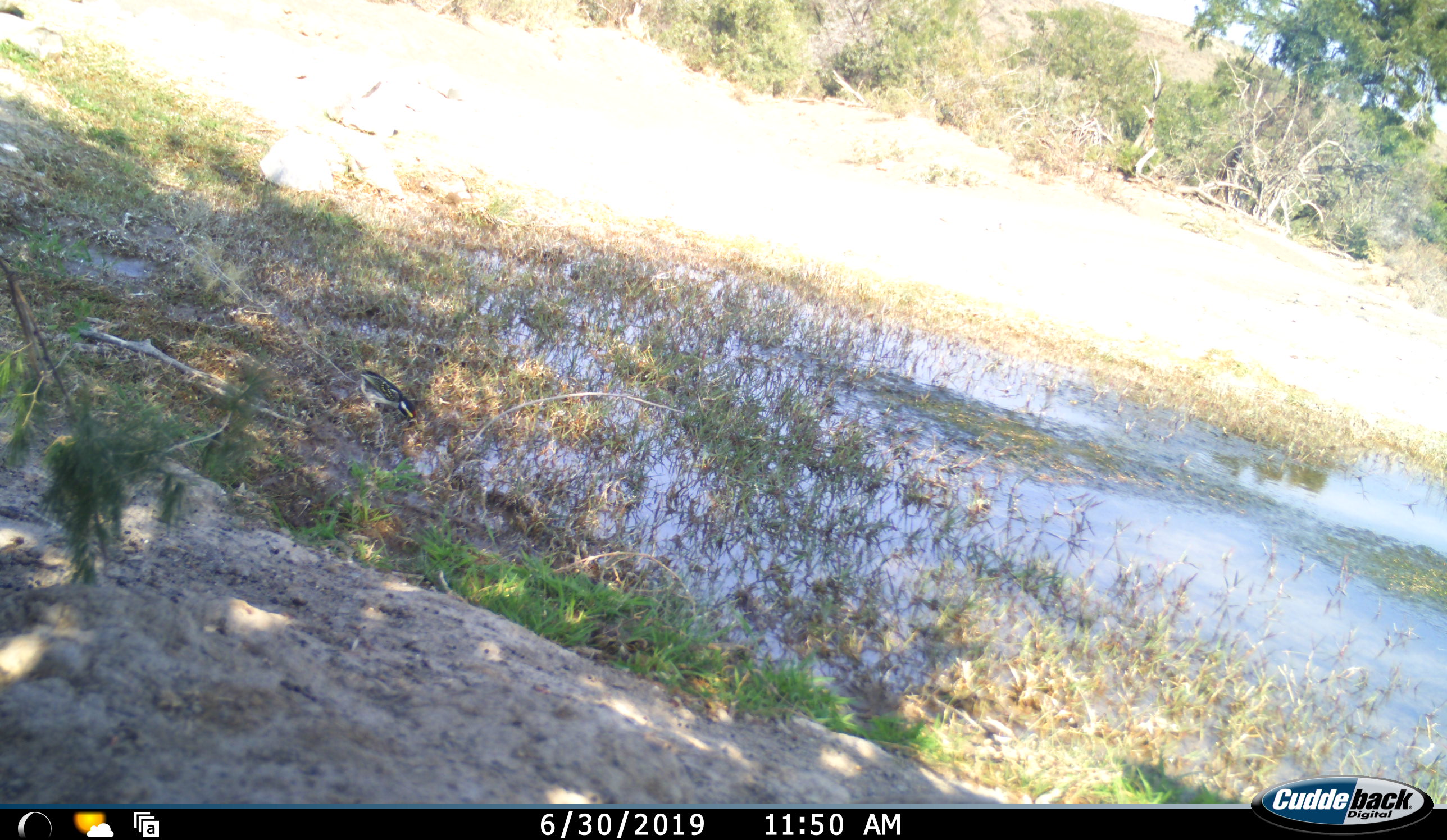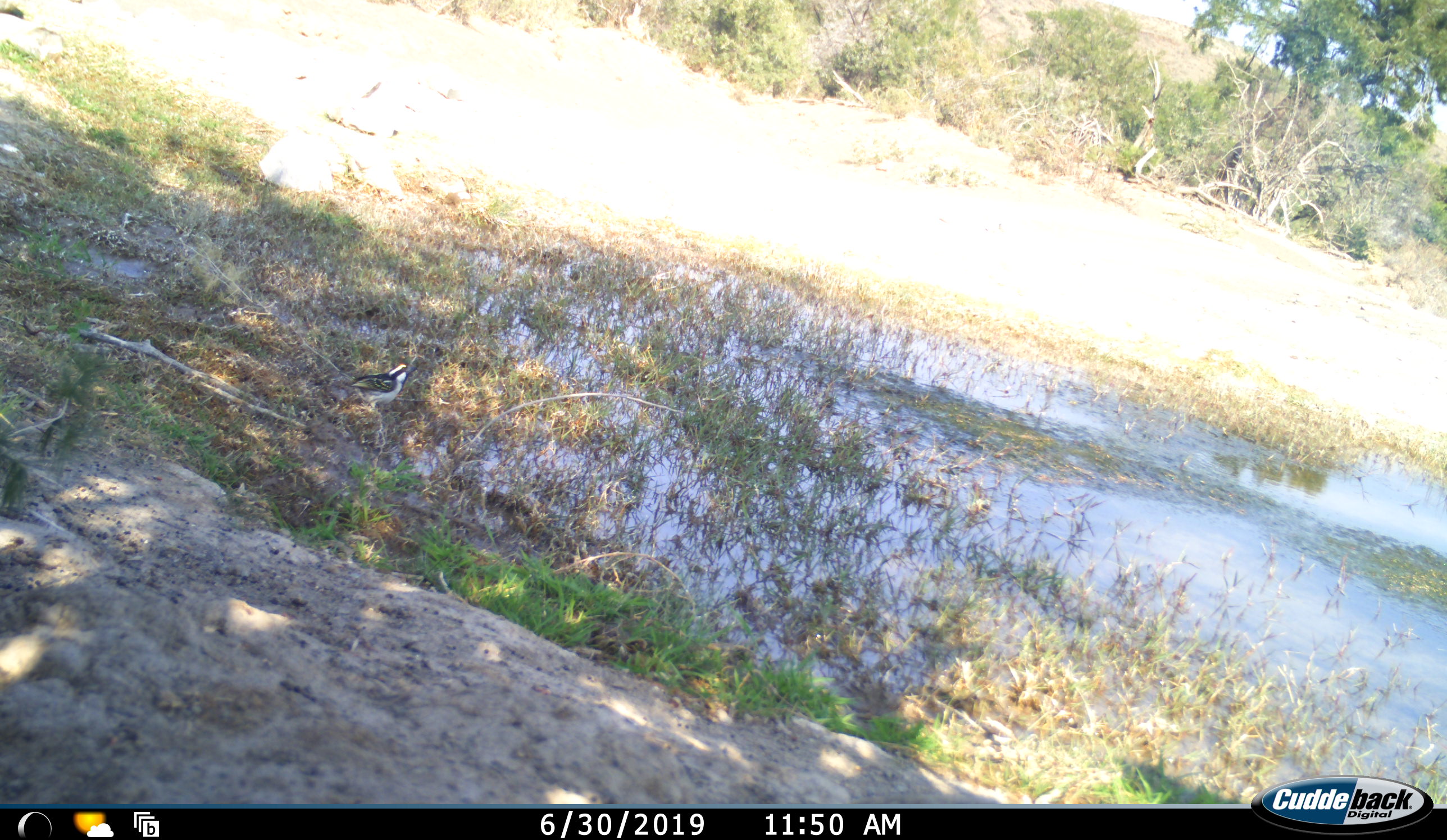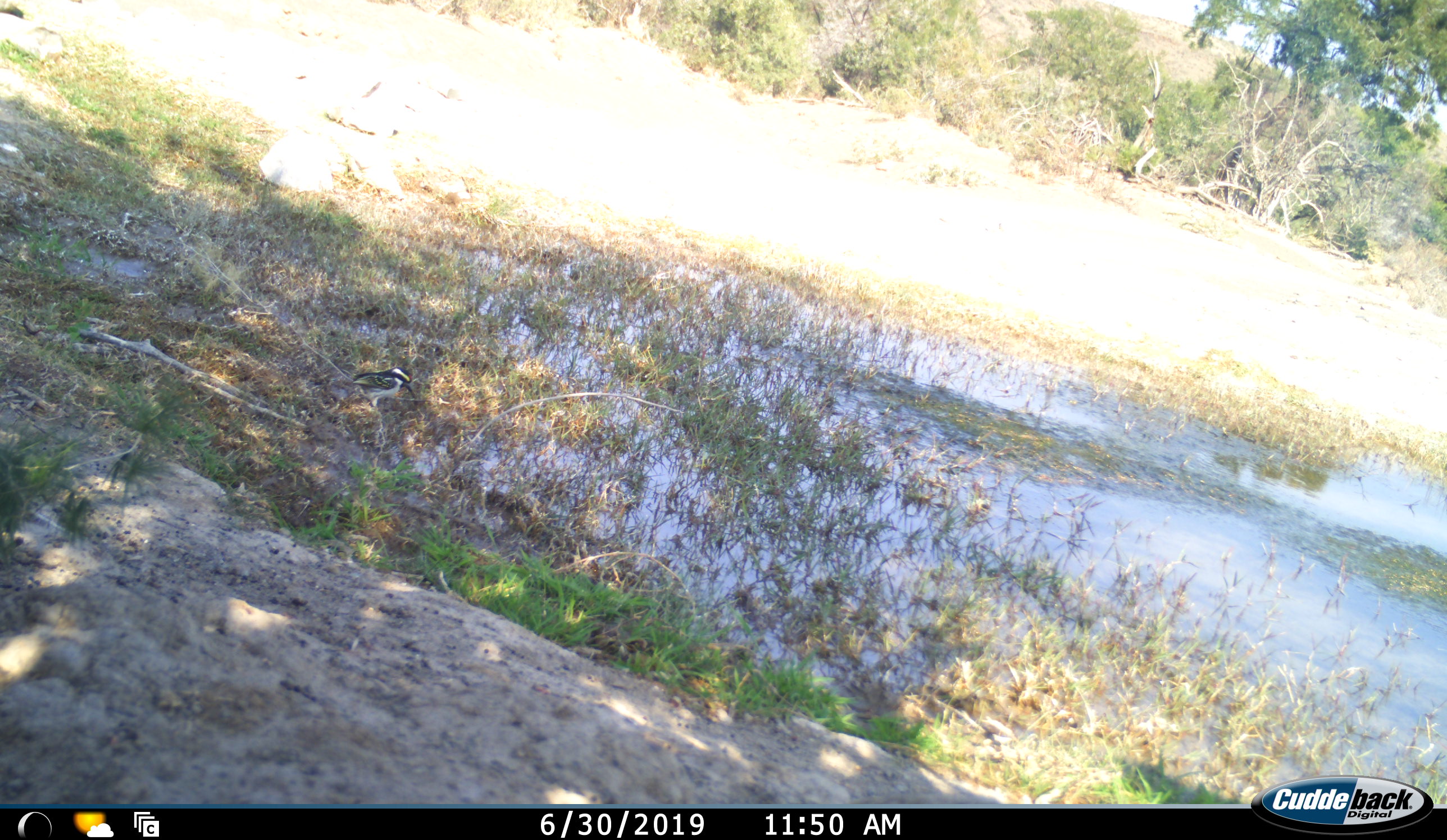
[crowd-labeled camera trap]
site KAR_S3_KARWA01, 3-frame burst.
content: unidentified animal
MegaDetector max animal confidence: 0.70